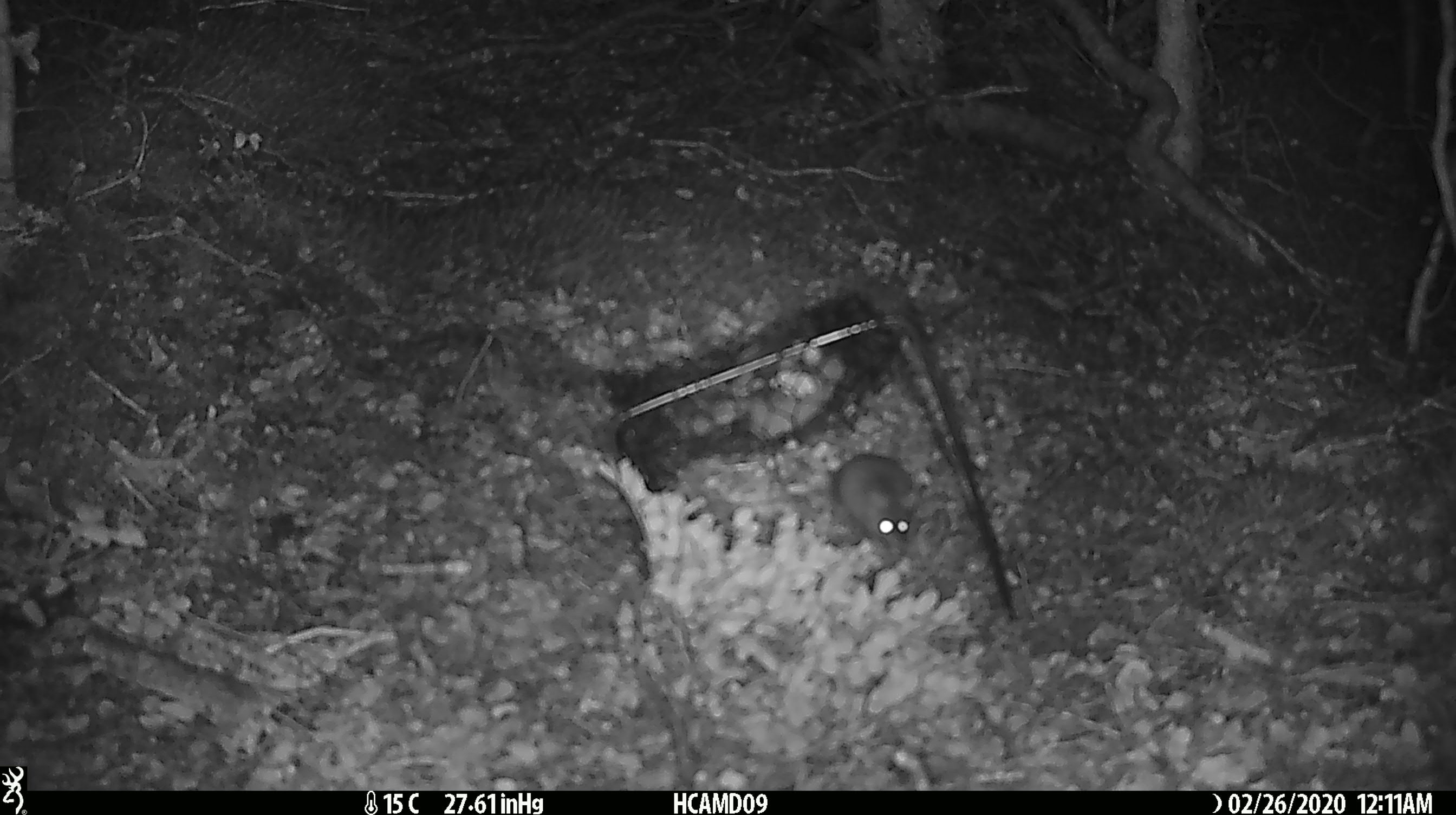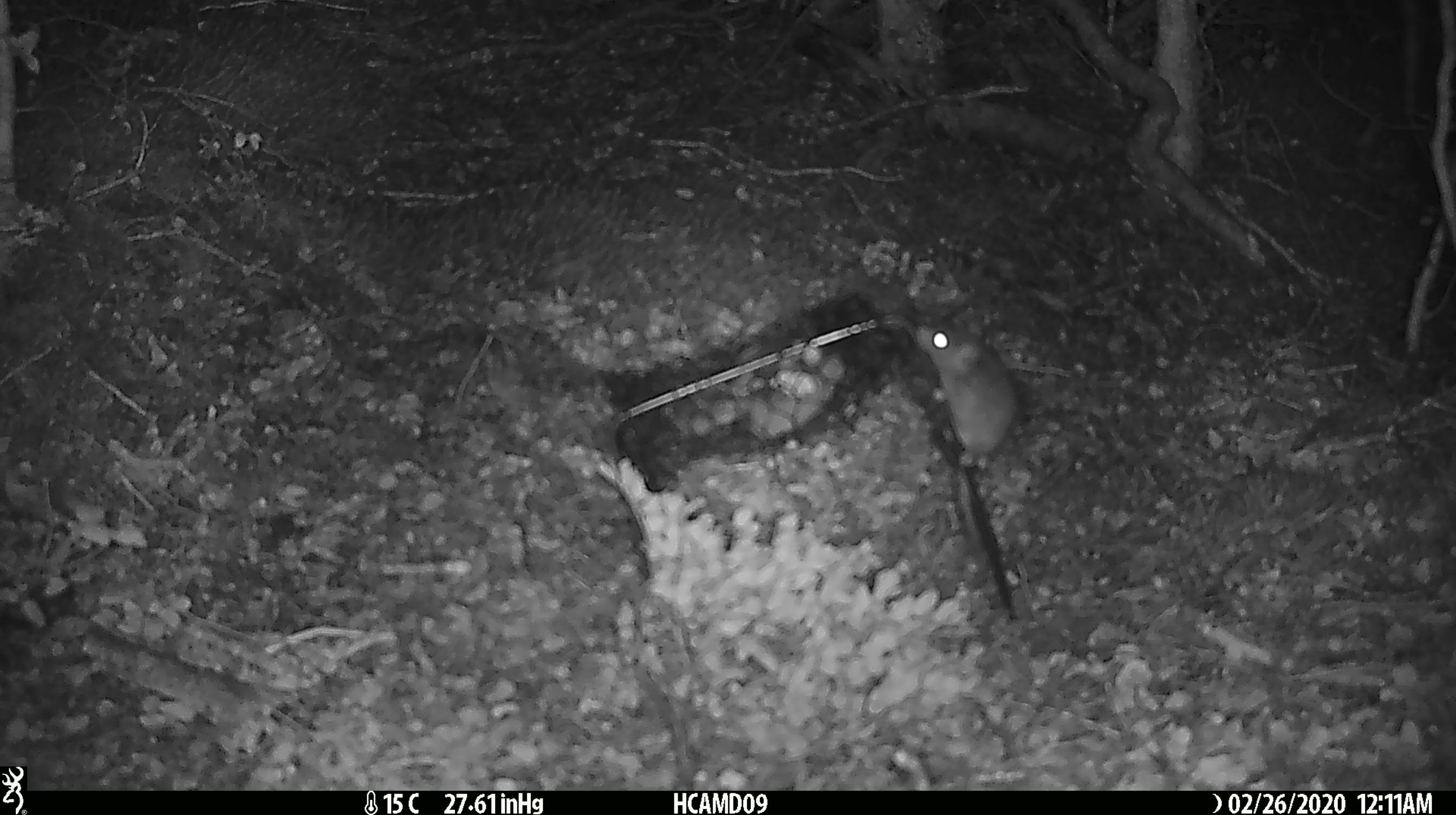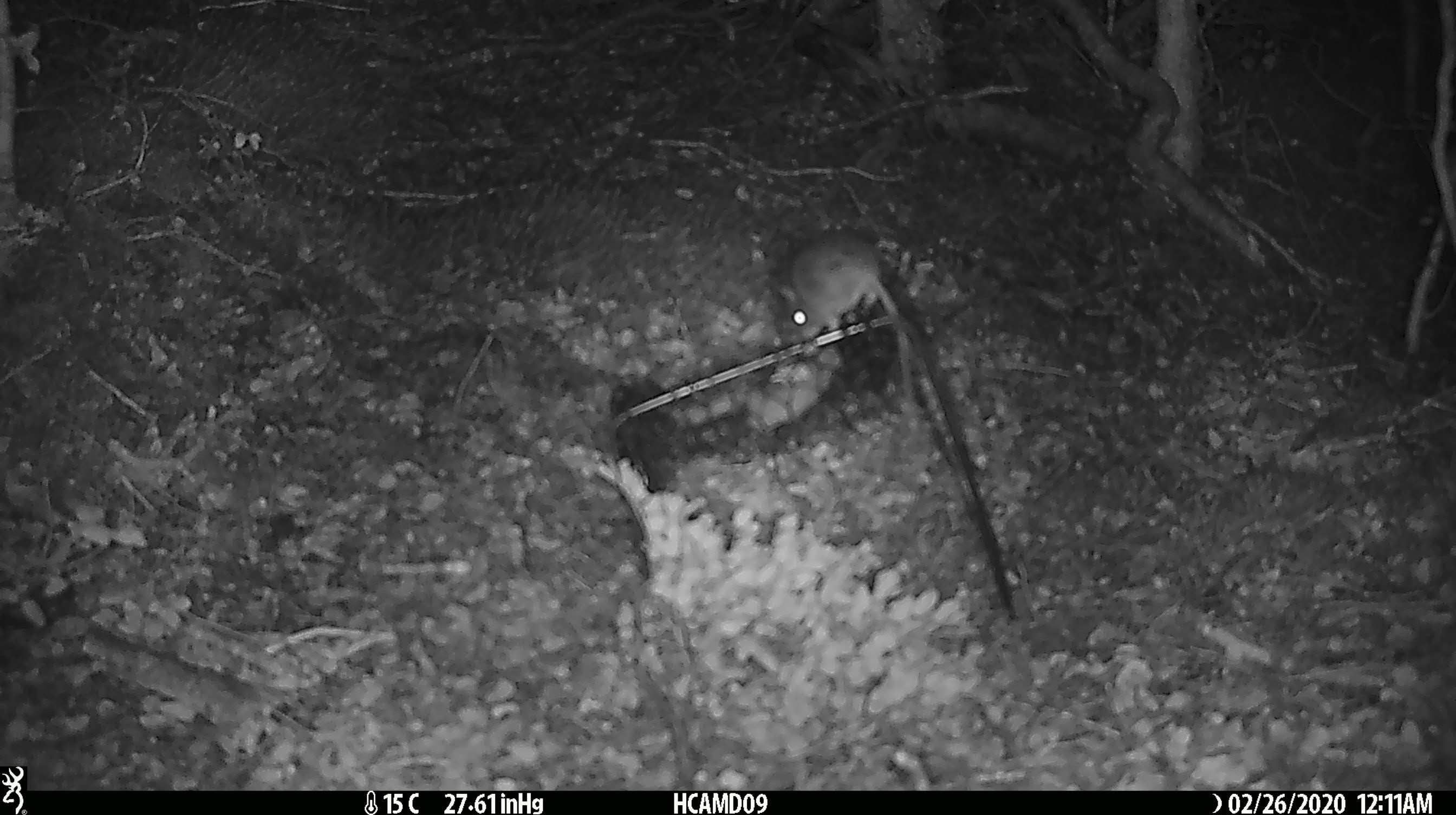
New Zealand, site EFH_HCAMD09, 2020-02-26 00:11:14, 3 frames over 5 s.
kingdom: Animalia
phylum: Chordata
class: Mammalia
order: Rodentia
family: Muridae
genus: Mus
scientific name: Mus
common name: mouse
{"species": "mouse (Mus)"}